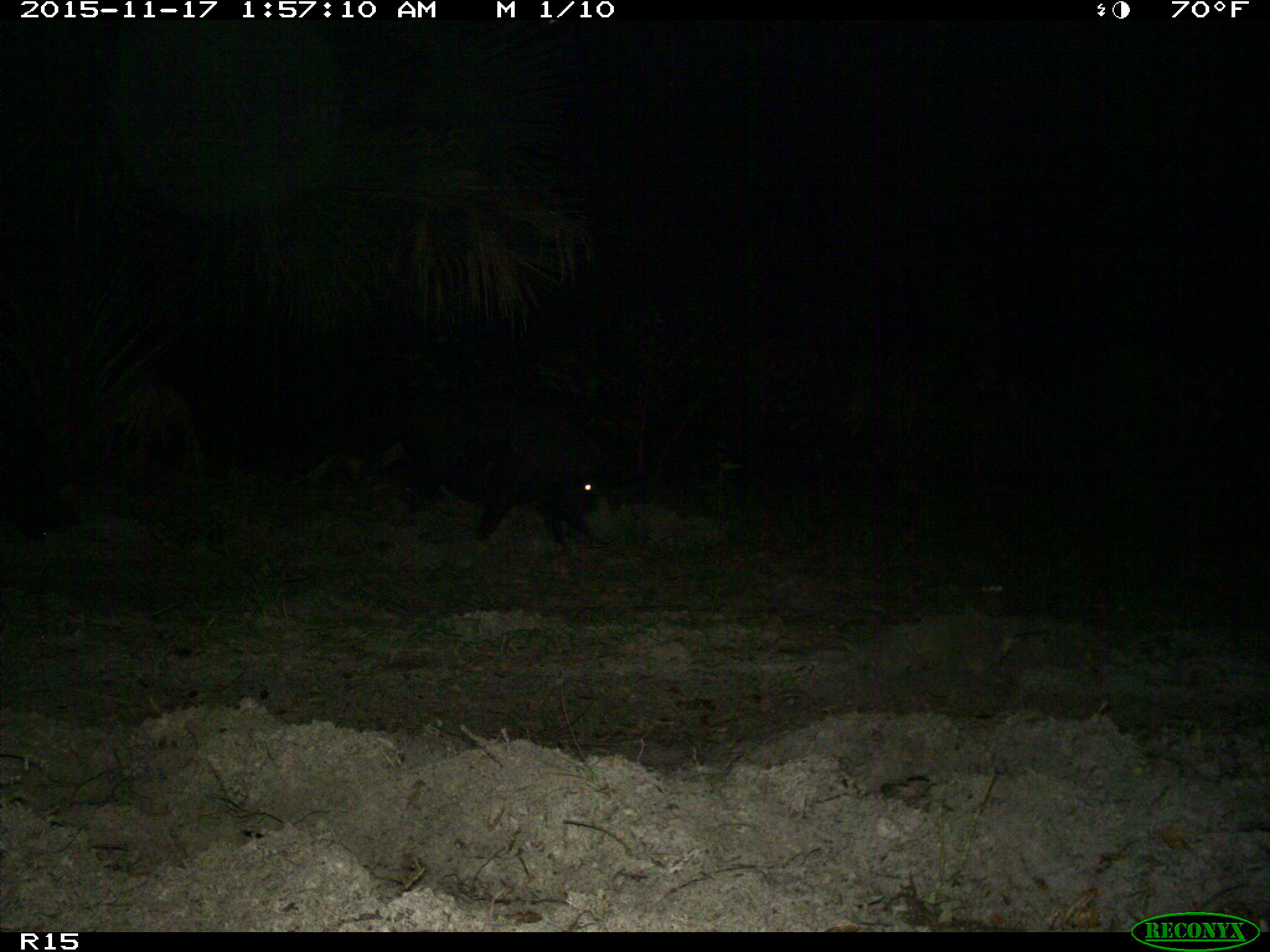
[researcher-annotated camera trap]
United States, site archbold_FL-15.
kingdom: Animalia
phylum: Chordata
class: Mammalia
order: Artiodactyla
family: Suidae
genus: Sus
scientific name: Sus scrofa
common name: wild boar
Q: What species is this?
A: Sus scrofa (wild boar).